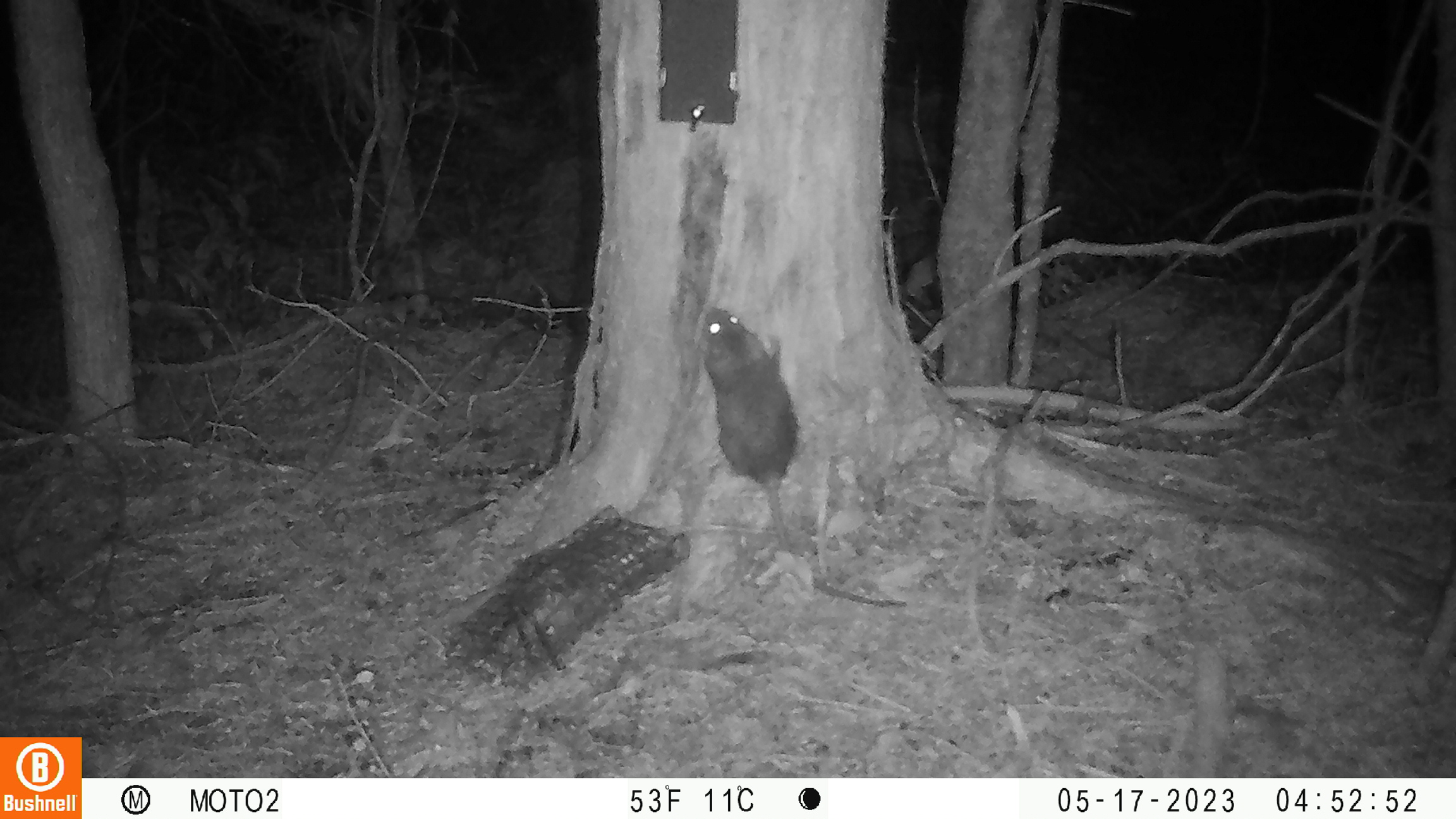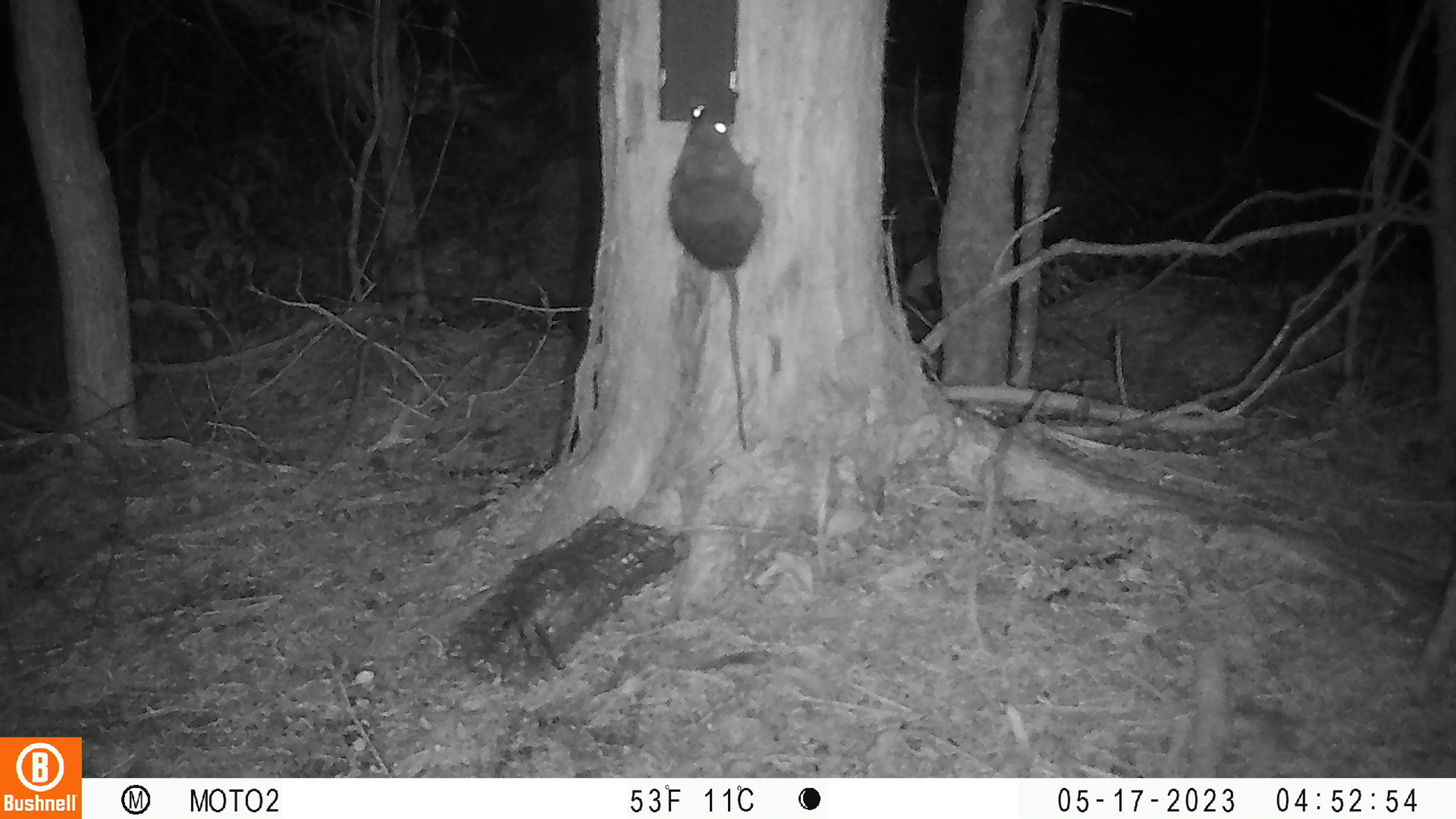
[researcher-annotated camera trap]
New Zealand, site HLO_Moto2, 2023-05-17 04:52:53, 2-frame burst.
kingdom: Animalia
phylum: Chordata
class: Mammalia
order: Rodentia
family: Muridae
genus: Rattus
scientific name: Rattus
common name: rat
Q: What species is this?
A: Rat (Rattus).